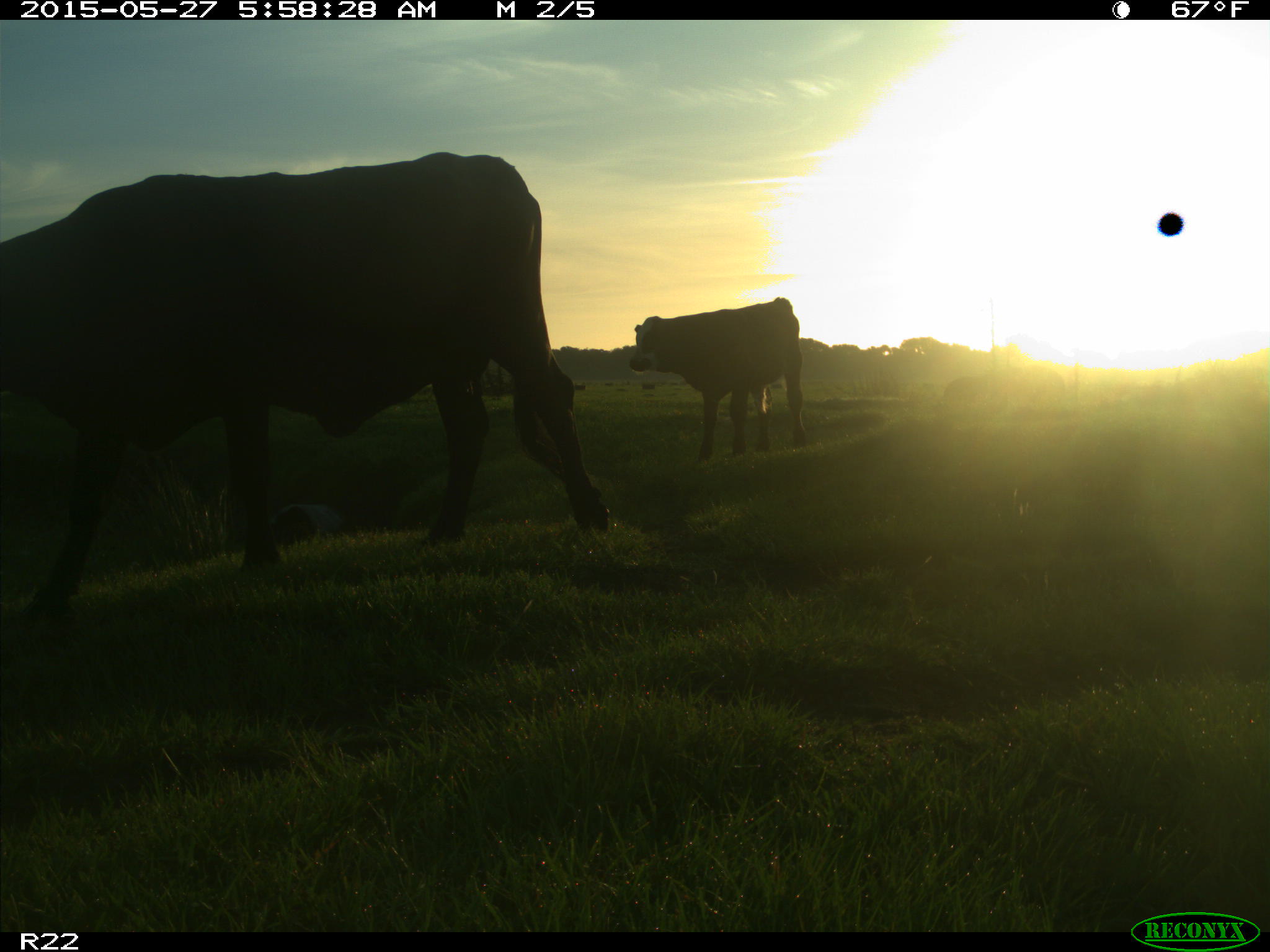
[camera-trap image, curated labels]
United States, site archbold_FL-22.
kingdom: Animalia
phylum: Chordata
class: Mammalia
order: Artiodactyla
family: Bovidae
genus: Bos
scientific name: Bos taurus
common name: domestic cow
Bos taurus (domestic cow).